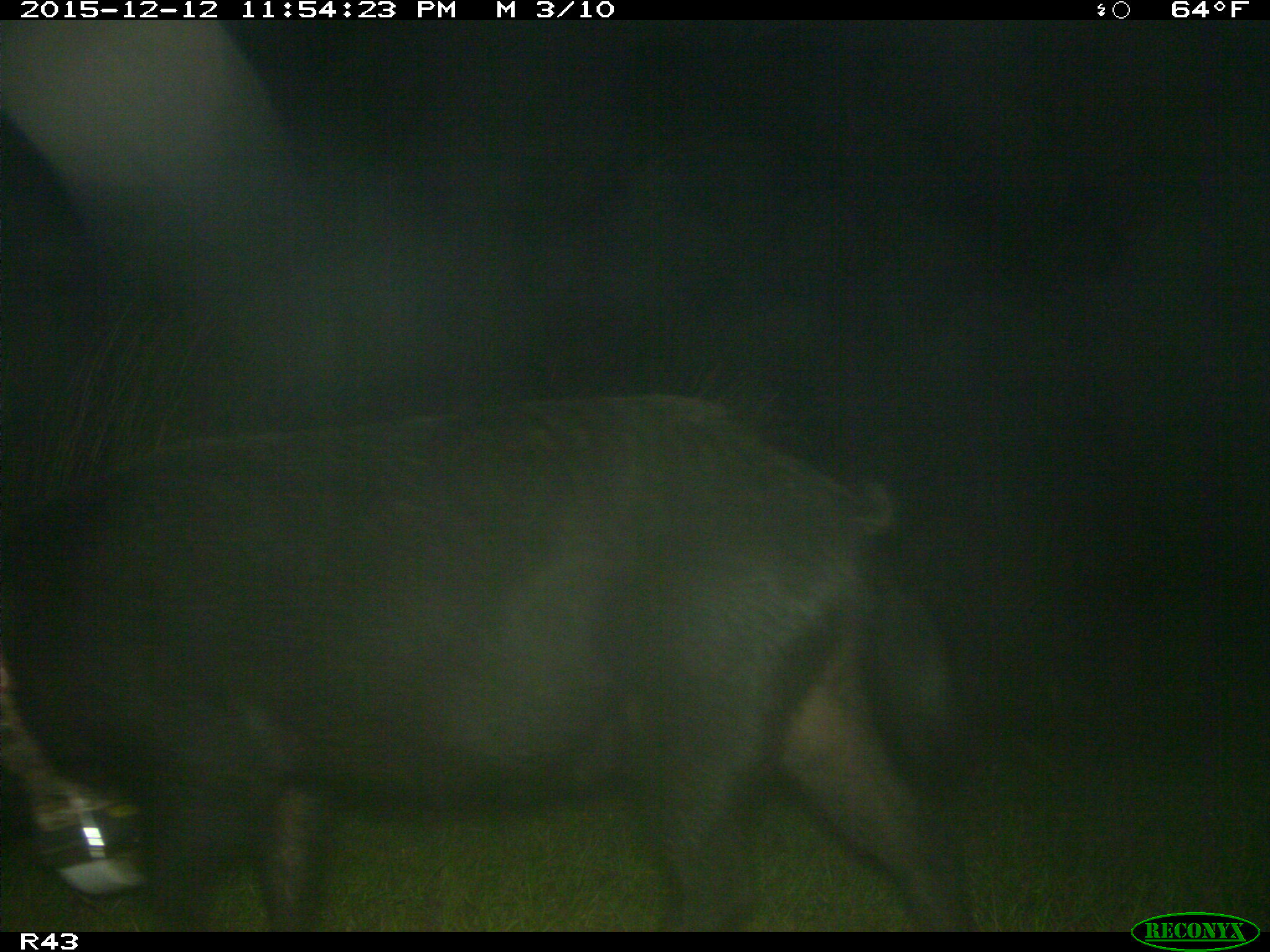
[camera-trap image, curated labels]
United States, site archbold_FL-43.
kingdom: Animalia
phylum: Chordata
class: Mammalia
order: Artiodactyla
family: Suidae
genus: Sus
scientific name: Sus scrofa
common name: wild boar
Sus scrofa (wild boar).